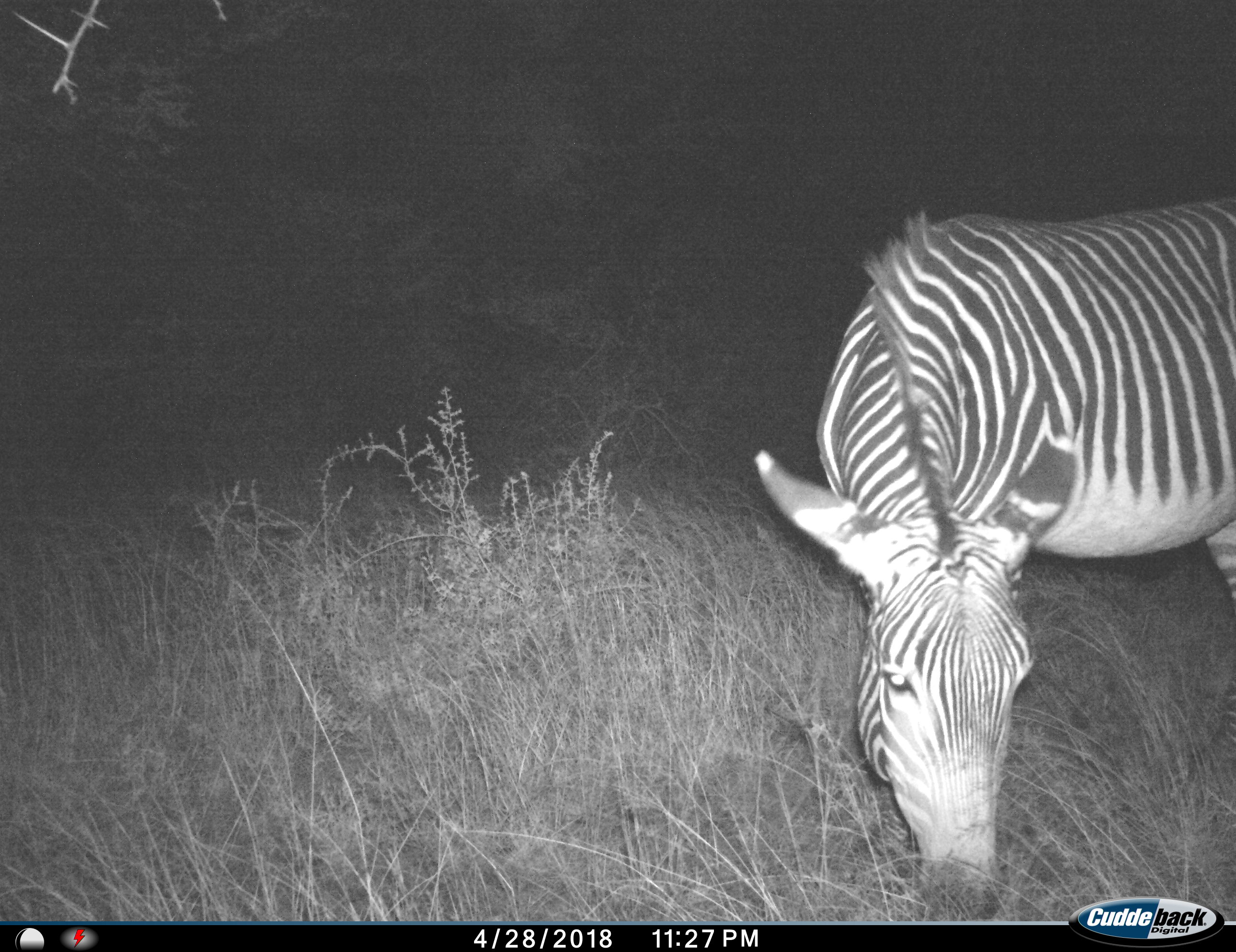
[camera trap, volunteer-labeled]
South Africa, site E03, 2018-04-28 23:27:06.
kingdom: Animalia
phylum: Chordata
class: Mammalia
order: Perissodactyla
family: Equidae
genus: Equus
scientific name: Equus zebra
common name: mountain zebra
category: zebramountain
Zebramountain (mountain zebra) (Equus zebra), count 1. Behavior (volunteer vote fractions): standing 40%, resting 0%, moving 20%, interacting 0%. Young present (vote fraction): 0%. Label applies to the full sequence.